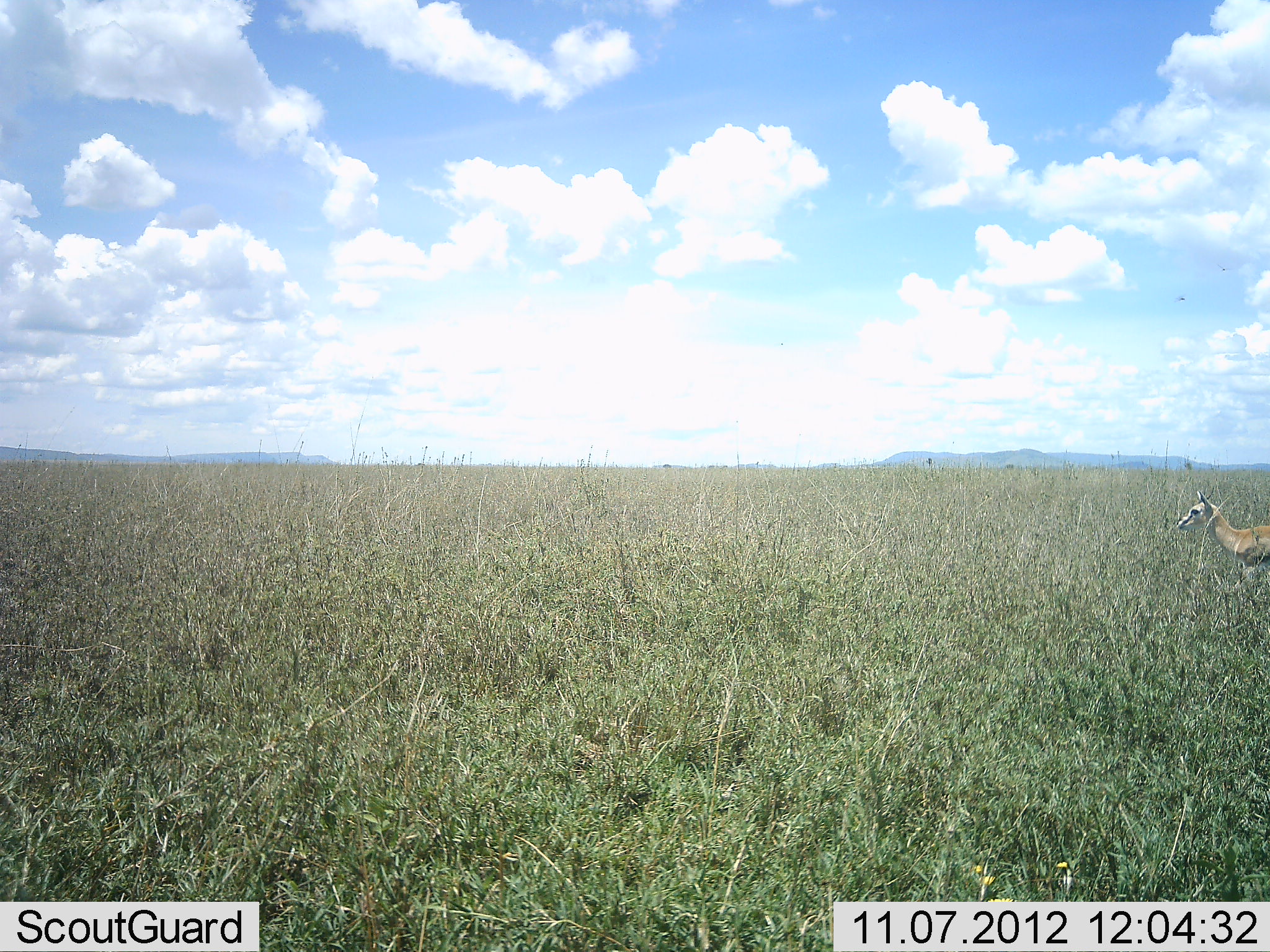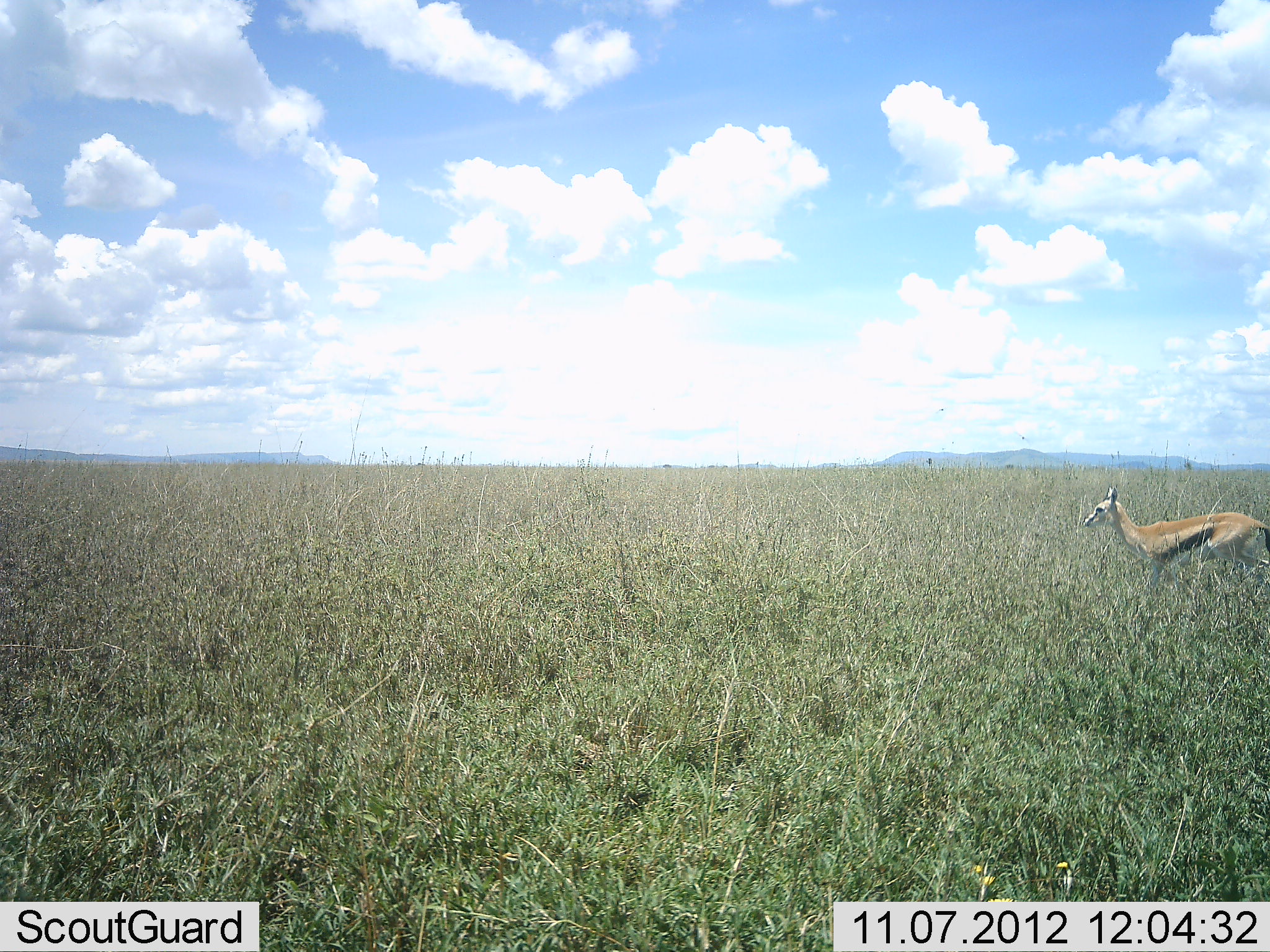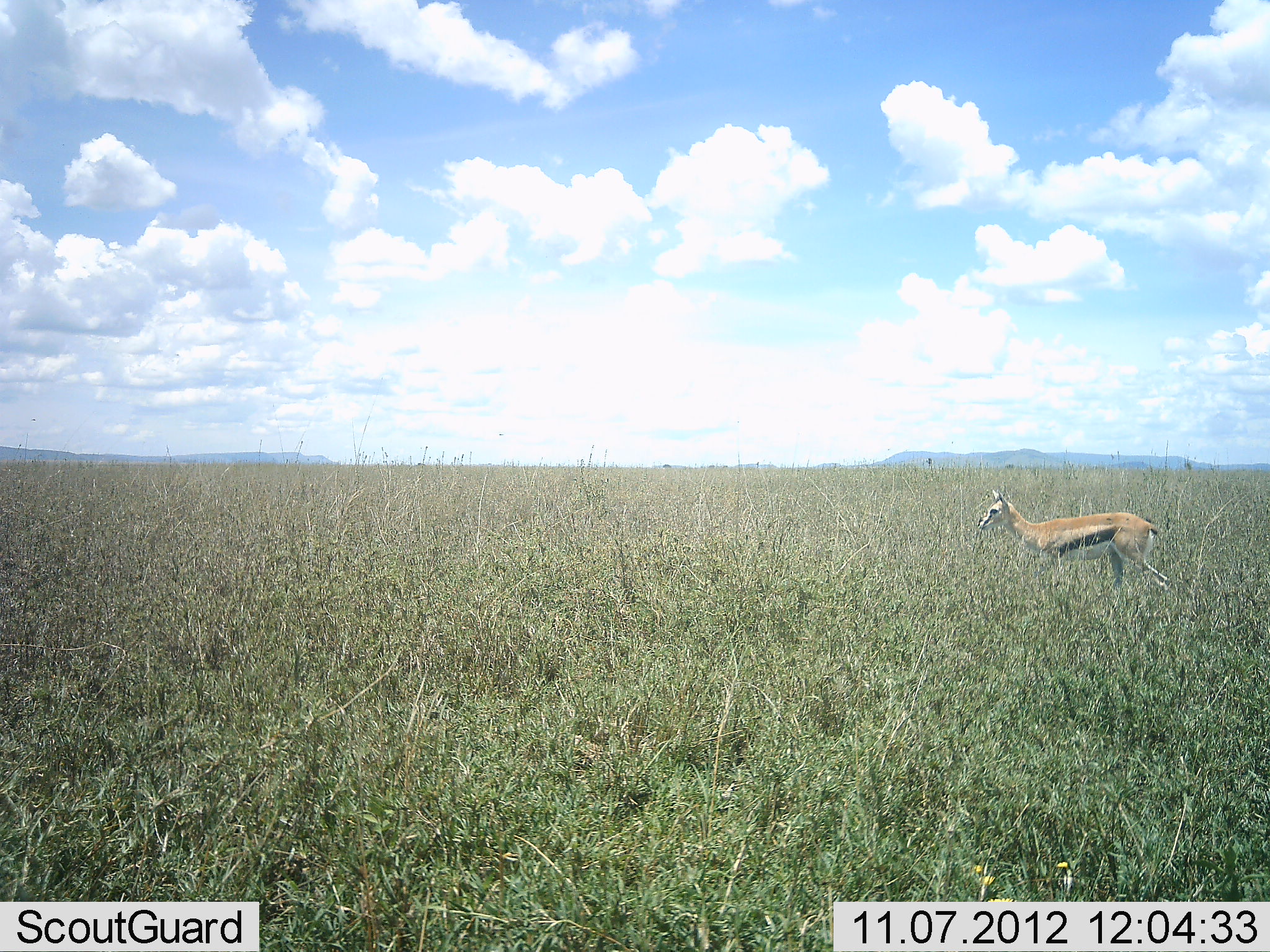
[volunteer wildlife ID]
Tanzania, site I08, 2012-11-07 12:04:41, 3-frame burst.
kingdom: Animalia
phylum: Chordata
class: Mammalia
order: Artiodactyla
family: Bovidae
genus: Eudorcas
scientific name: Eudorcas thomsonii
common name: thomson's gazelle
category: gazellethomsons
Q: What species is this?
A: Gazellethomsons (thomson's gazelle) (Eudorcas thomsonii).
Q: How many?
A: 1.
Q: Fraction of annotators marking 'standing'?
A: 91%.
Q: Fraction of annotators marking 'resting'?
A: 0%.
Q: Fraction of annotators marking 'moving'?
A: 9%.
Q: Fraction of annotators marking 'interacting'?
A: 0%.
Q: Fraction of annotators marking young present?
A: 18%.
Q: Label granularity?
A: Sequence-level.